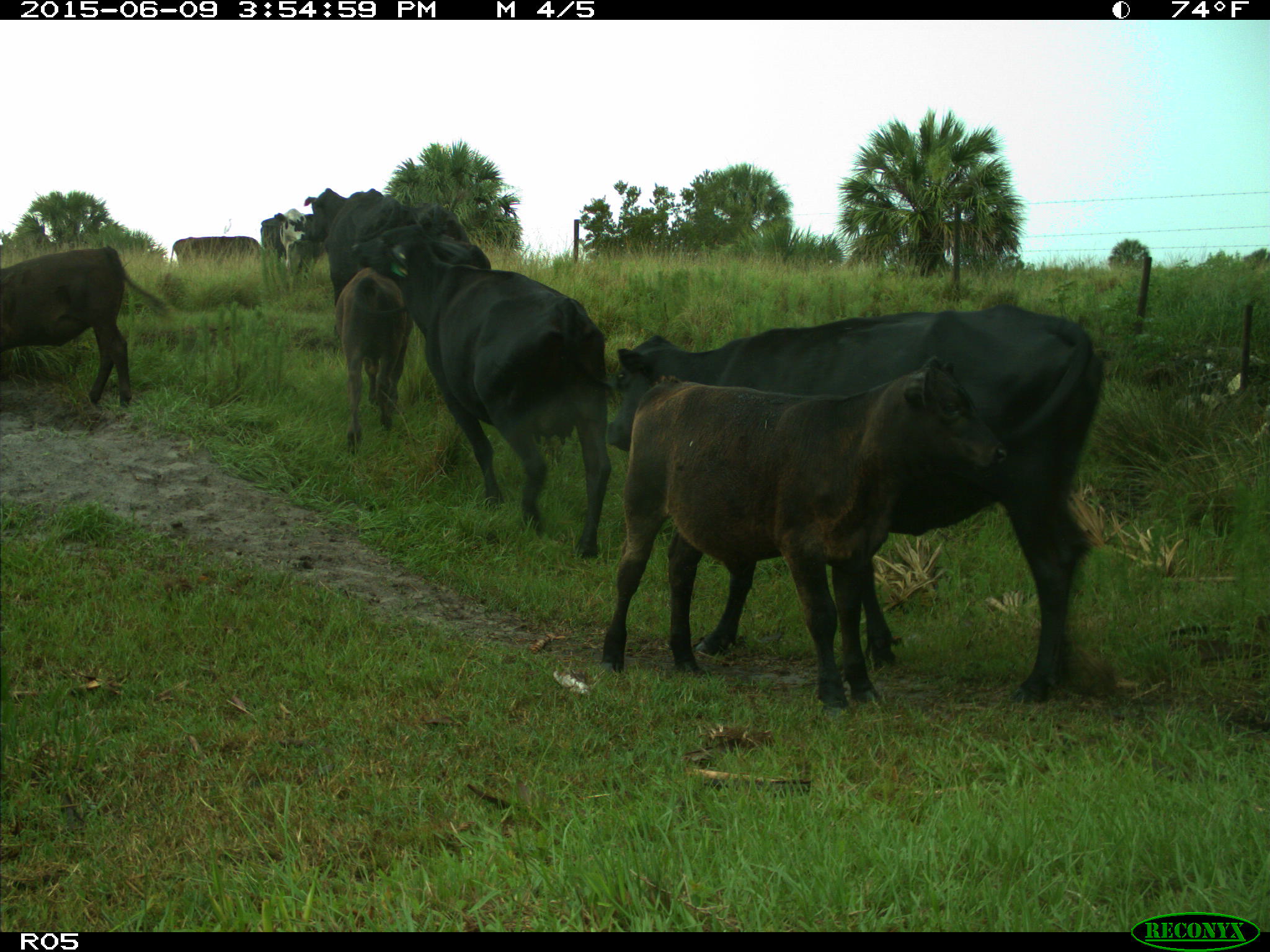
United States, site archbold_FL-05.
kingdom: Animalia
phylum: Chordata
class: Mammalia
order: Artiodactyla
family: Bovidae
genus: Bos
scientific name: Bos taurus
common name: domestic cow